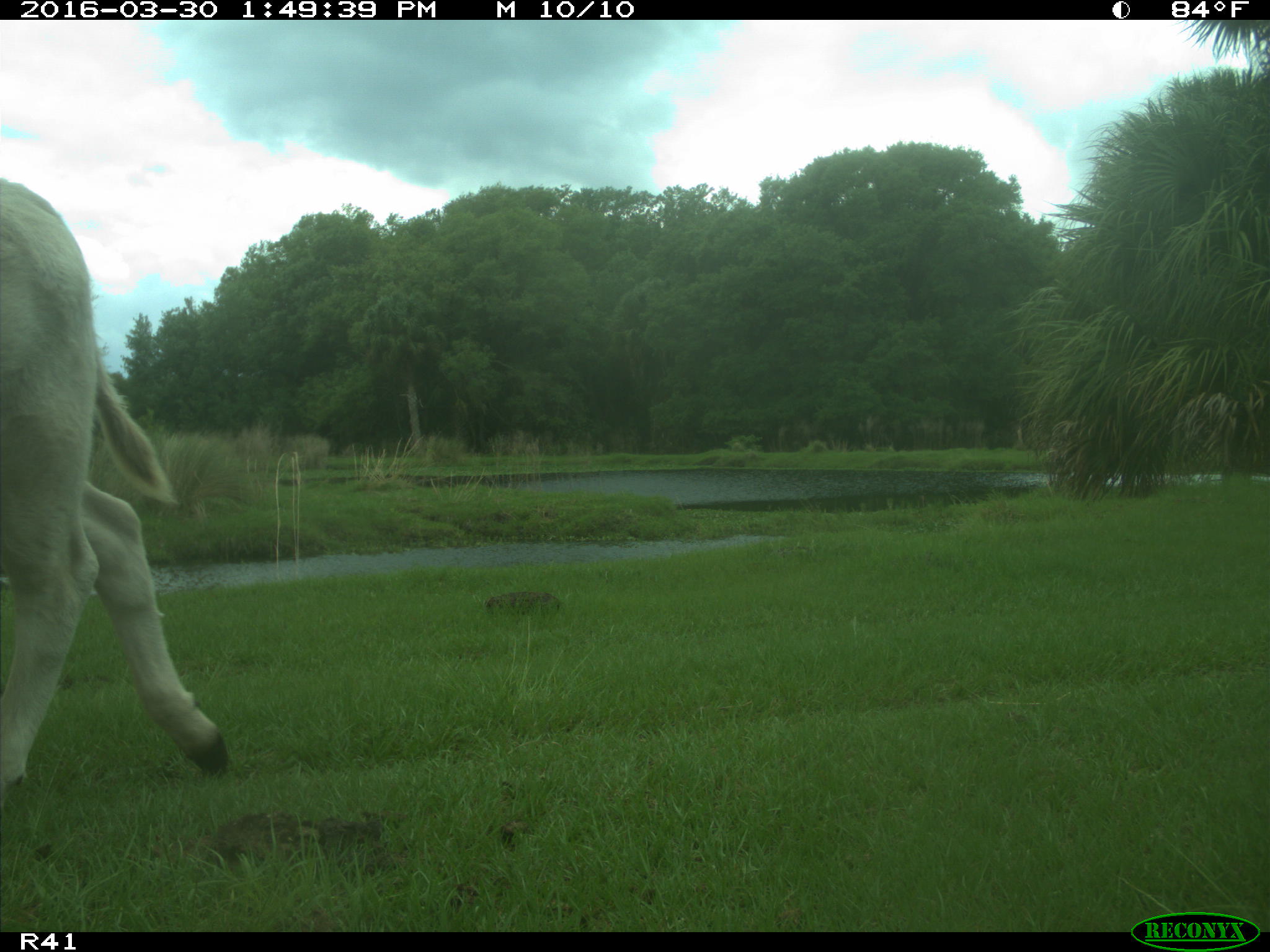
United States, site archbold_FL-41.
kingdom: Animalia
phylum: Chordata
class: Mammalia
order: Artiodactyla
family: Bovidae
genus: Bos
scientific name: Bos taurus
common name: domestic cow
Bos taurus (domestic cow).